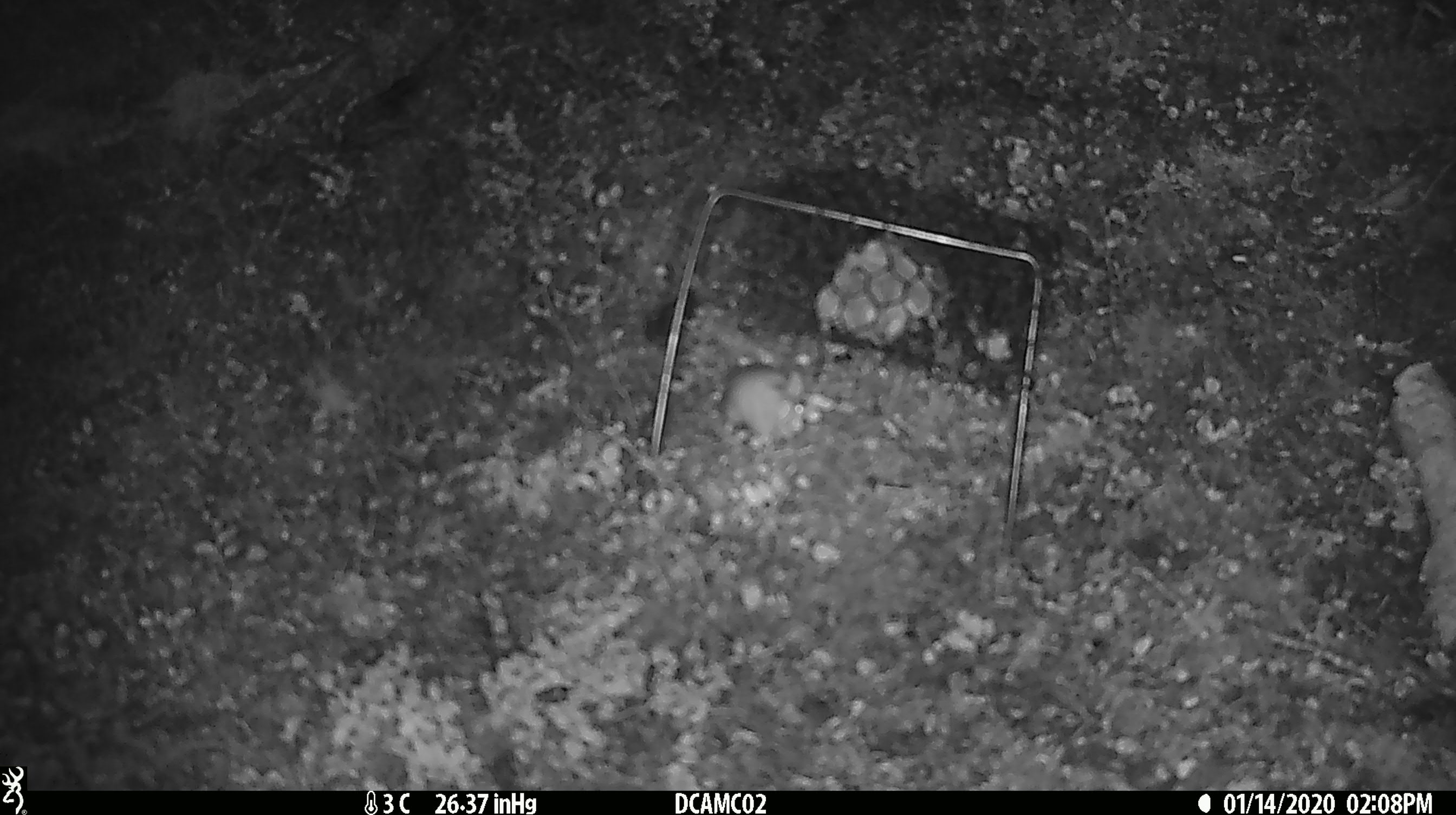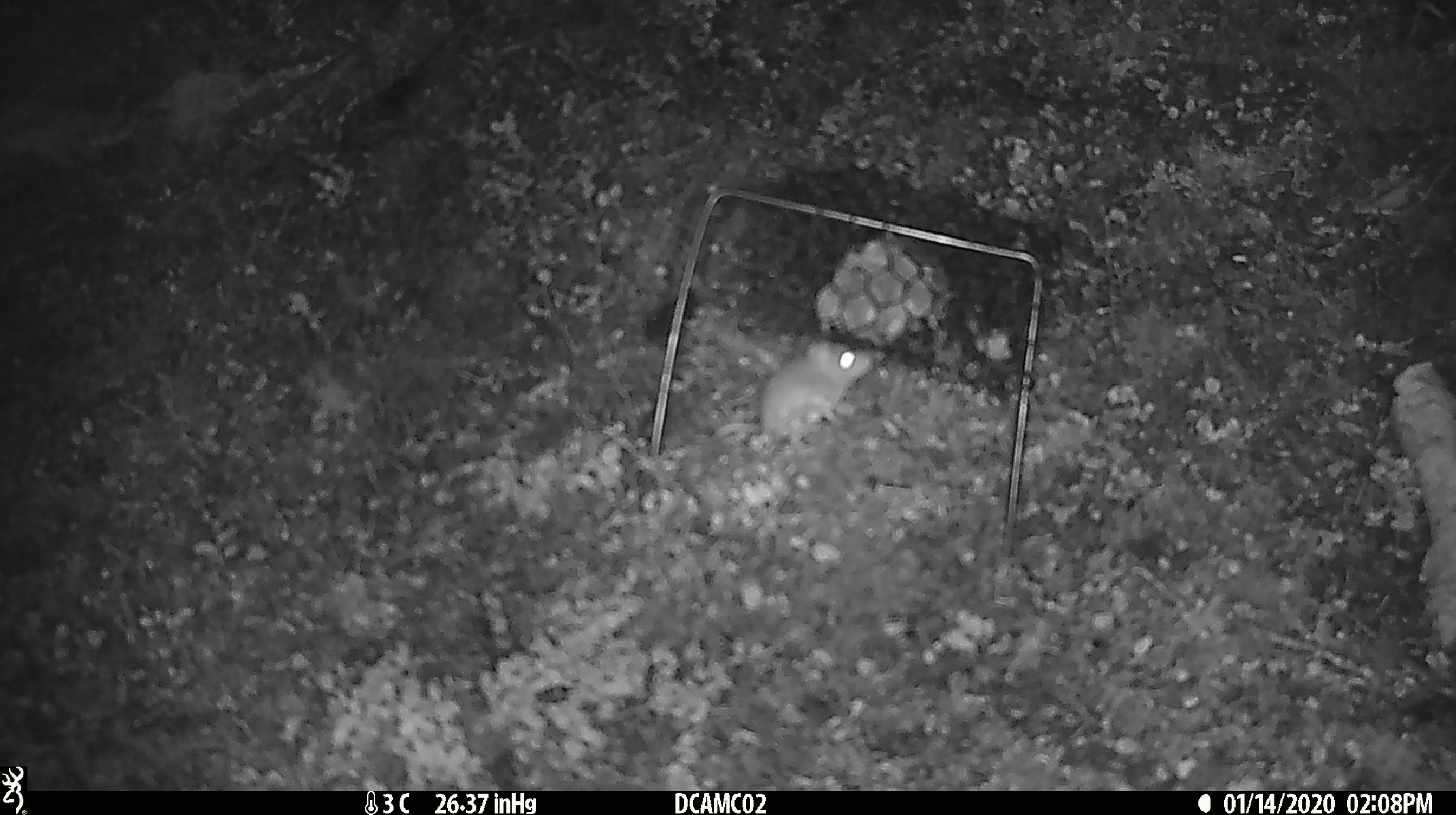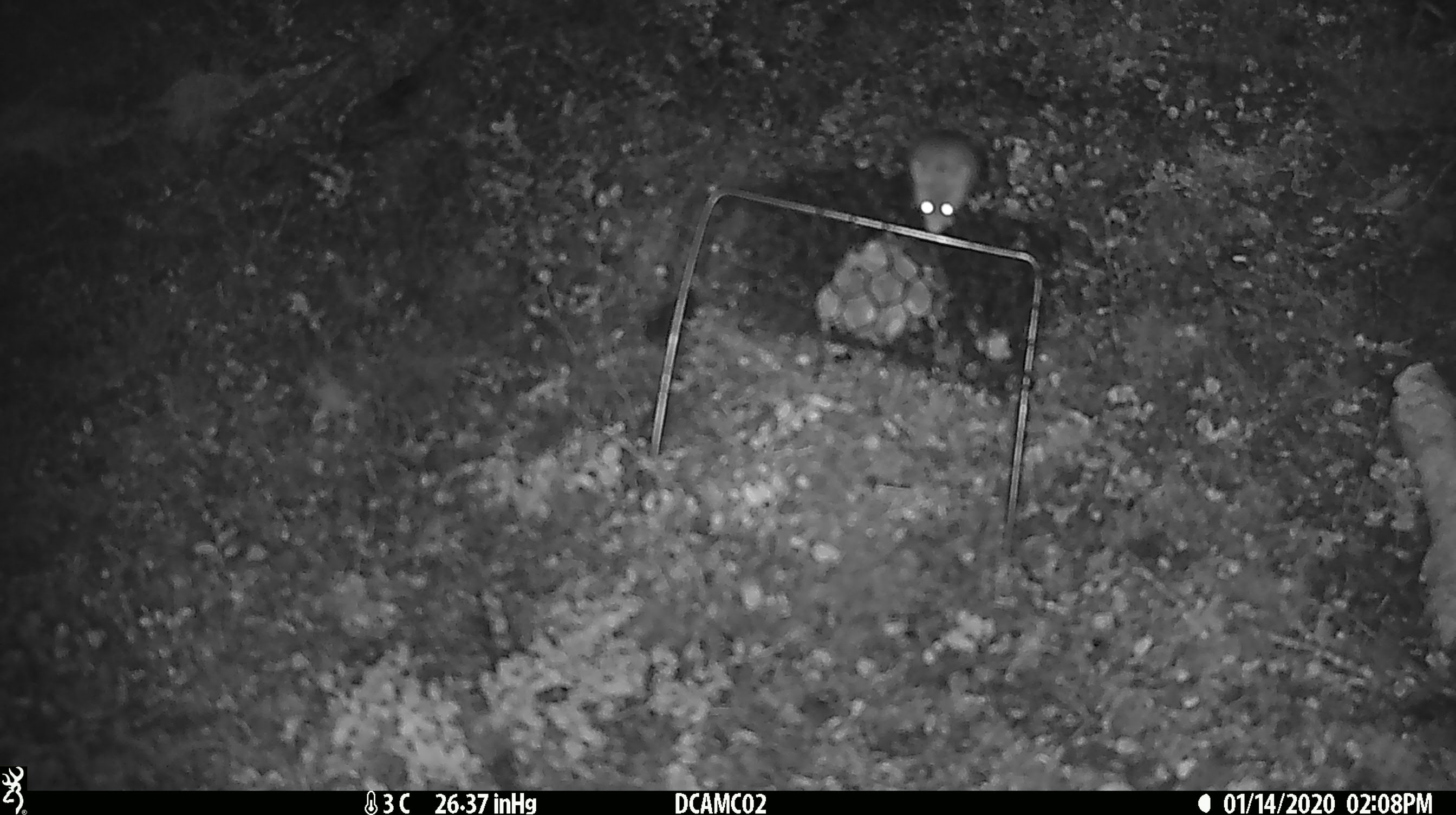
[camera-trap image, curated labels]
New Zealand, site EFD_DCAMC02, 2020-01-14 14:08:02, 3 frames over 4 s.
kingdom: Animalia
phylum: Chordata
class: Mammalia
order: Rodentia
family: Muridae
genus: Mus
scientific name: Mus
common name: mouse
Mouse (Mus).